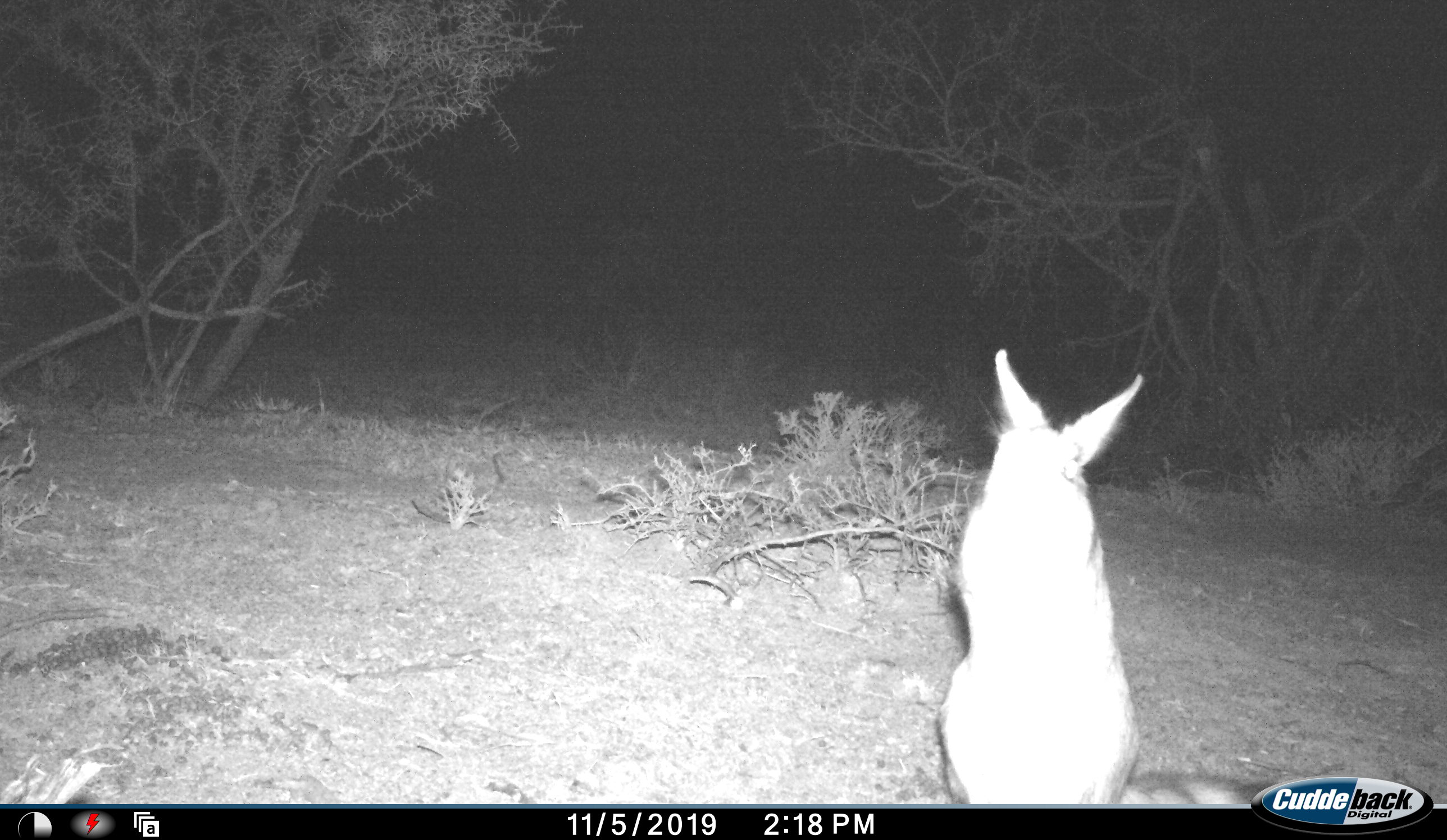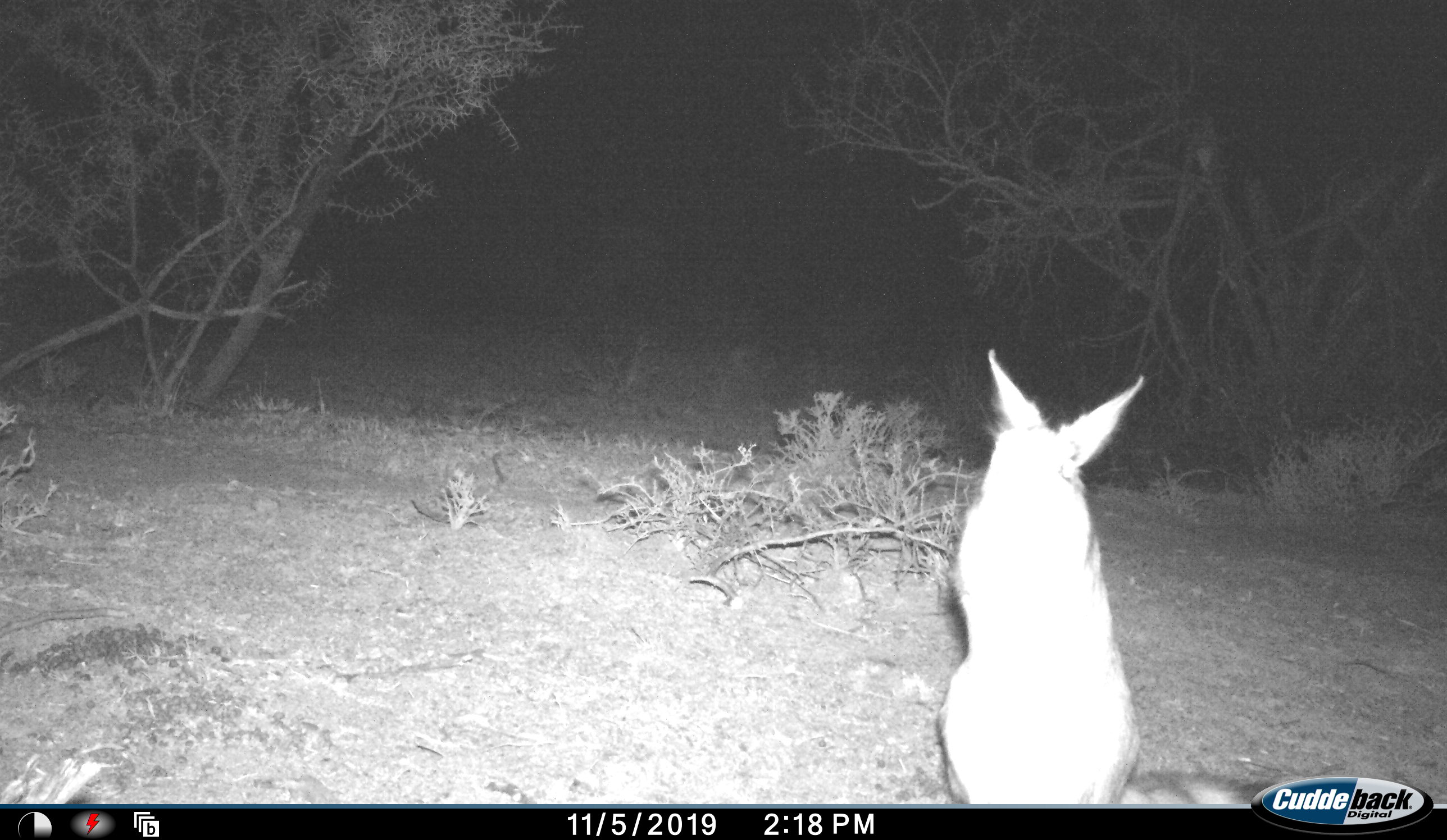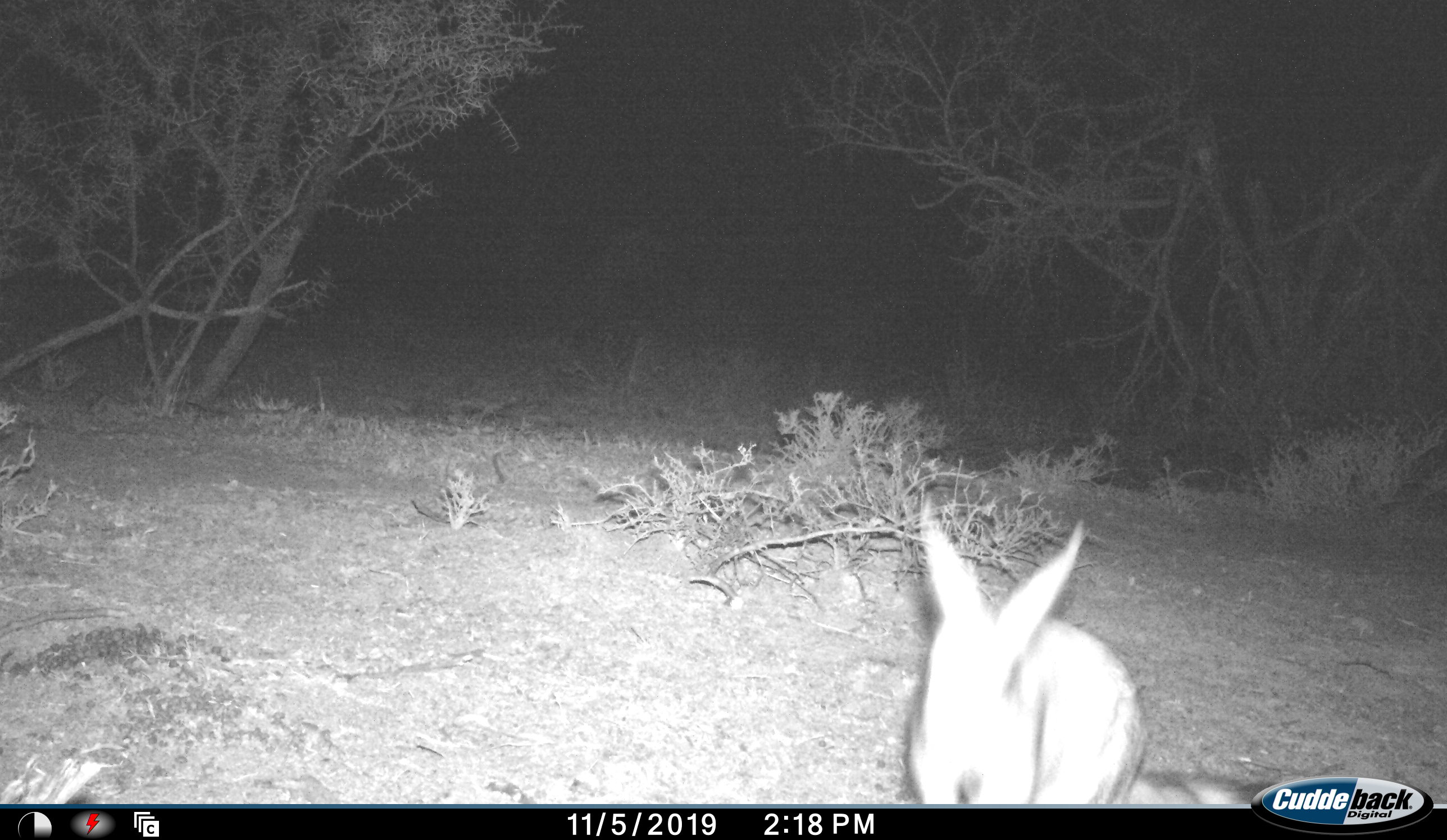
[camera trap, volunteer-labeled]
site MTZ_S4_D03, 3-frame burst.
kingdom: Animalia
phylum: Chordata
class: Mammalia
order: Rodentia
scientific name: Rodentia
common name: rodent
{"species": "rodent (Rodentia)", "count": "1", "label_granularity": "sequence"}